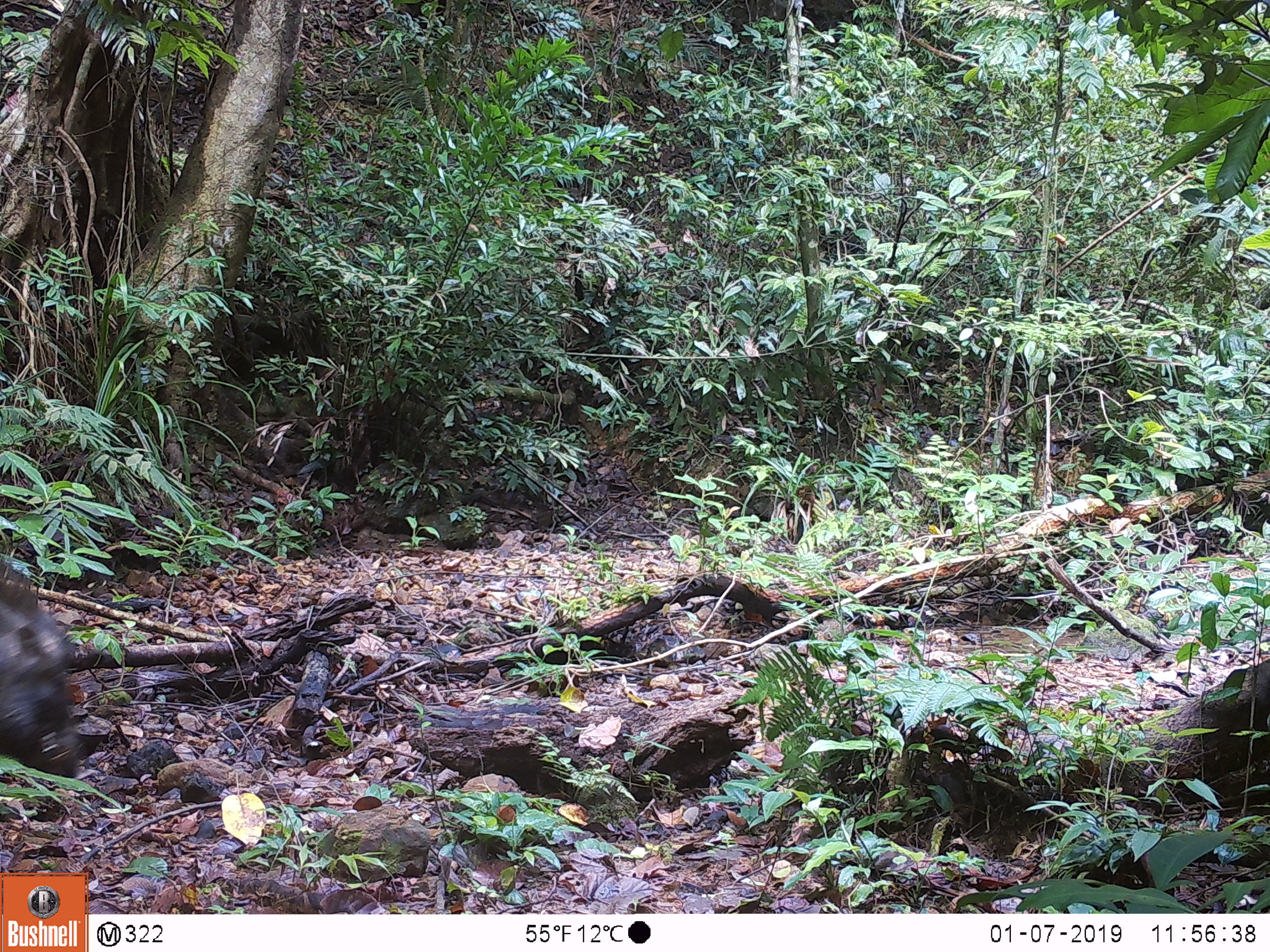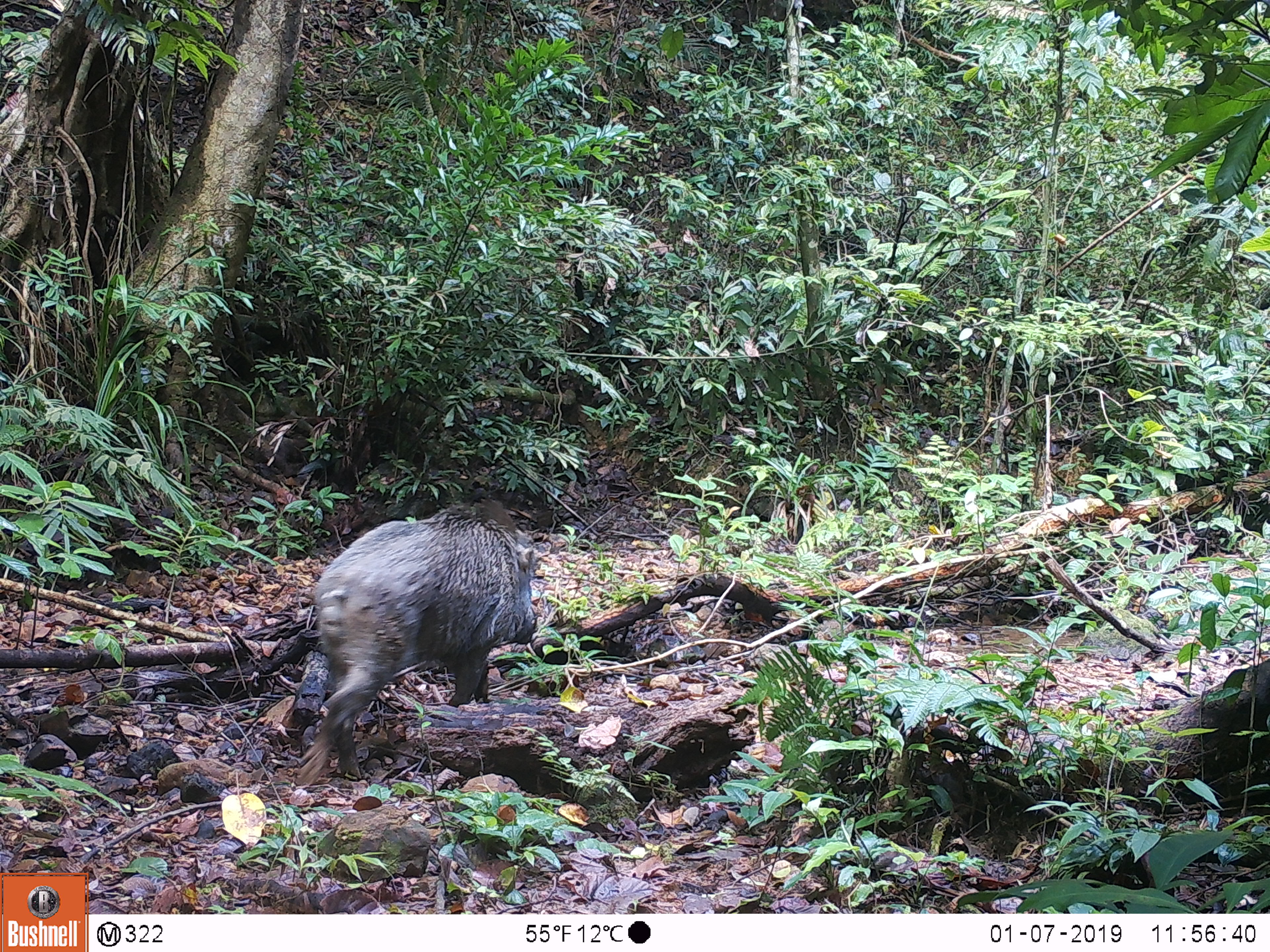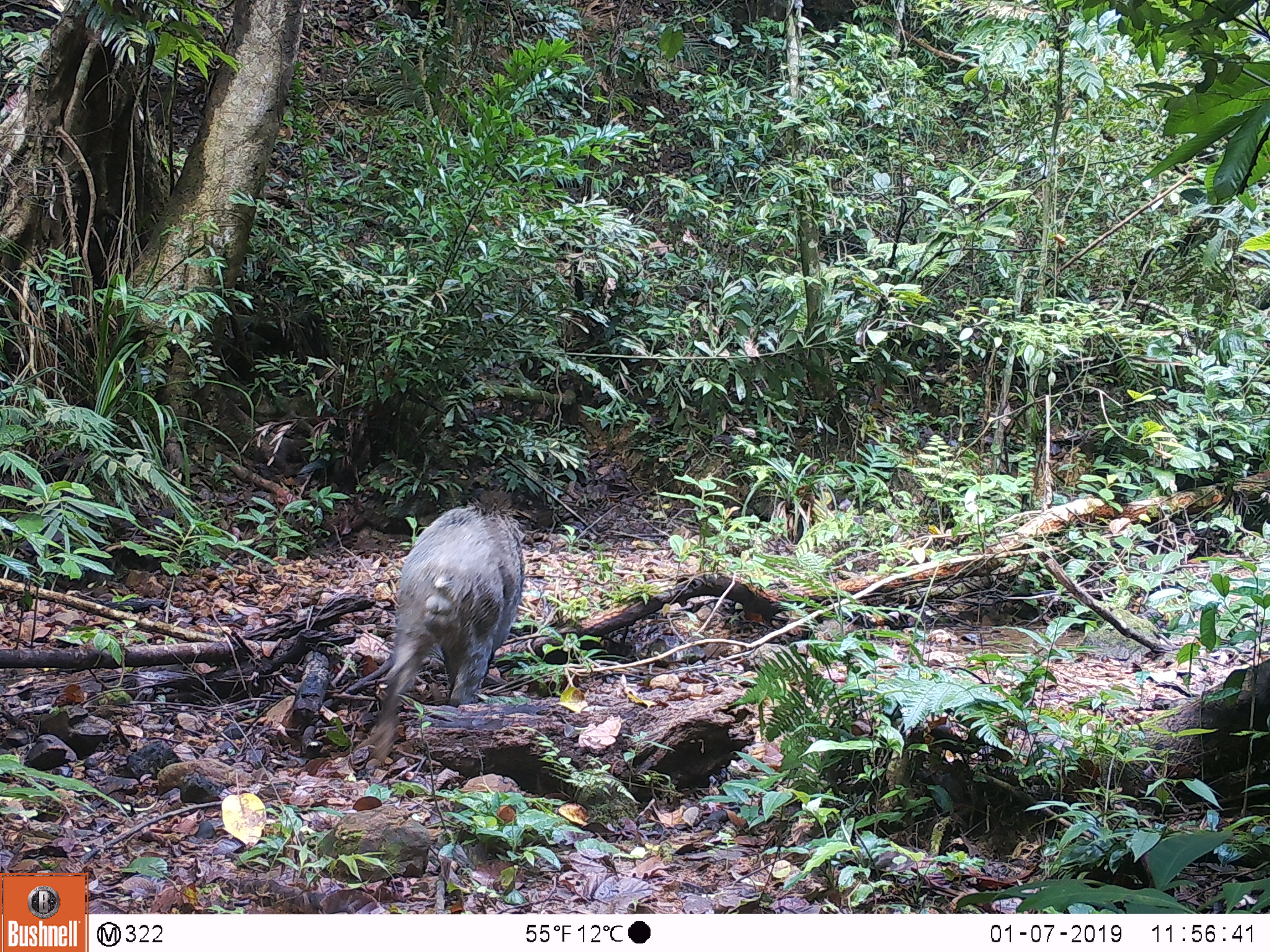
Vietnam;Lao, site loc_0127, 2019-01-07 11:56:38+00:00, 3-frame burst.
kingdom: Animalia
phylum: Chordata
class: Mammalia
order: Artiodactyla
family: Suidae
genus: Sus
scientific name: Sus scrofa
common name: eurasian wild pig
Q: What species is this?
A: Eurasian wild pig (Sus scrofa).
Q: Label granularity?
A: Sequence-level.